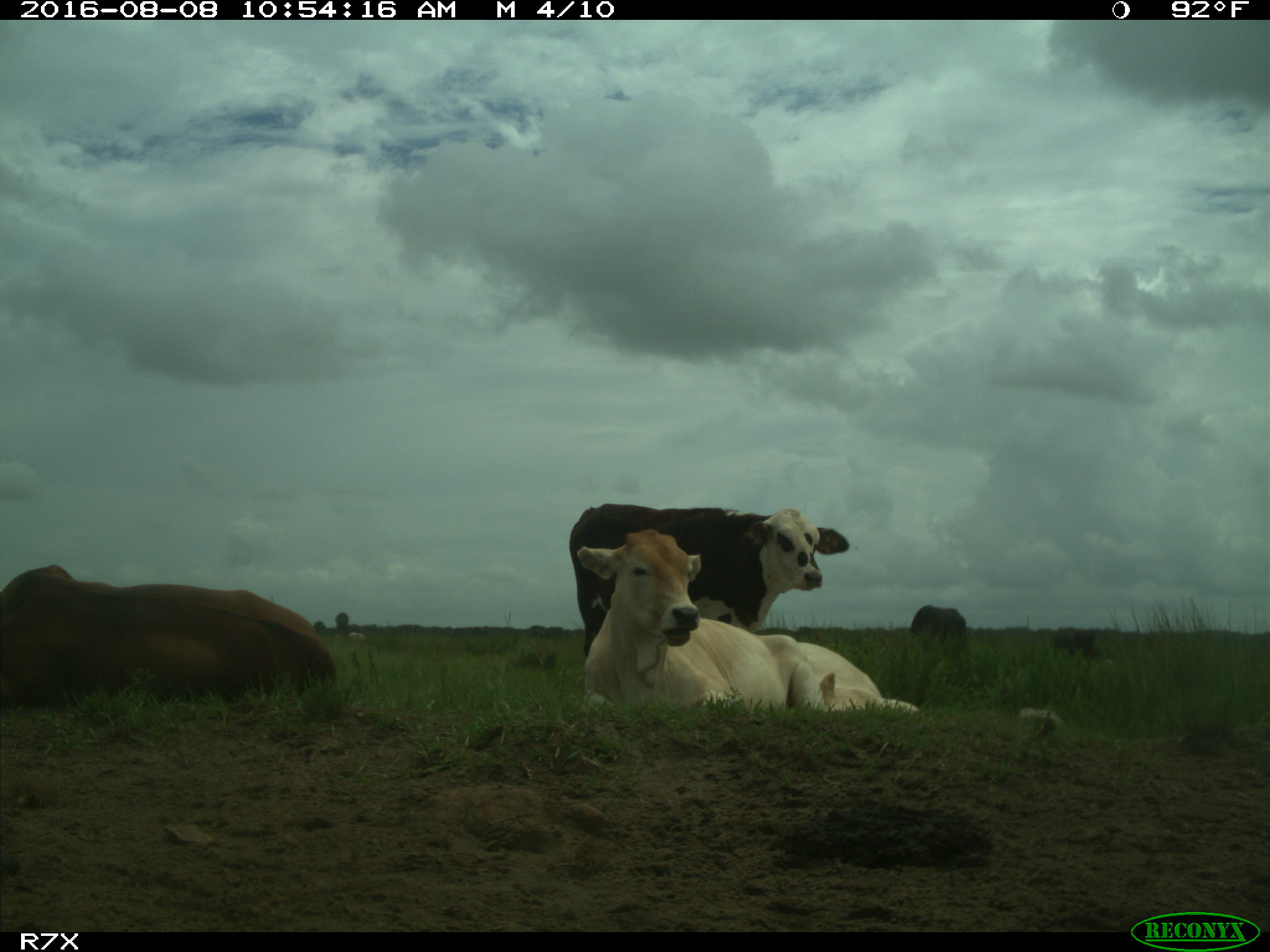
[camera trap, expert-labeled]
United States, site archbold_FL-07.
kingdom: Animalia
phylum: Chordata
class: Mammalia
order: Artiodactyla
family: Bovidae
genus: Bos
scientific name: Bos taurus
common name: domestic cow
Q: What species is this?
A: Bos taurus (domestic cow).